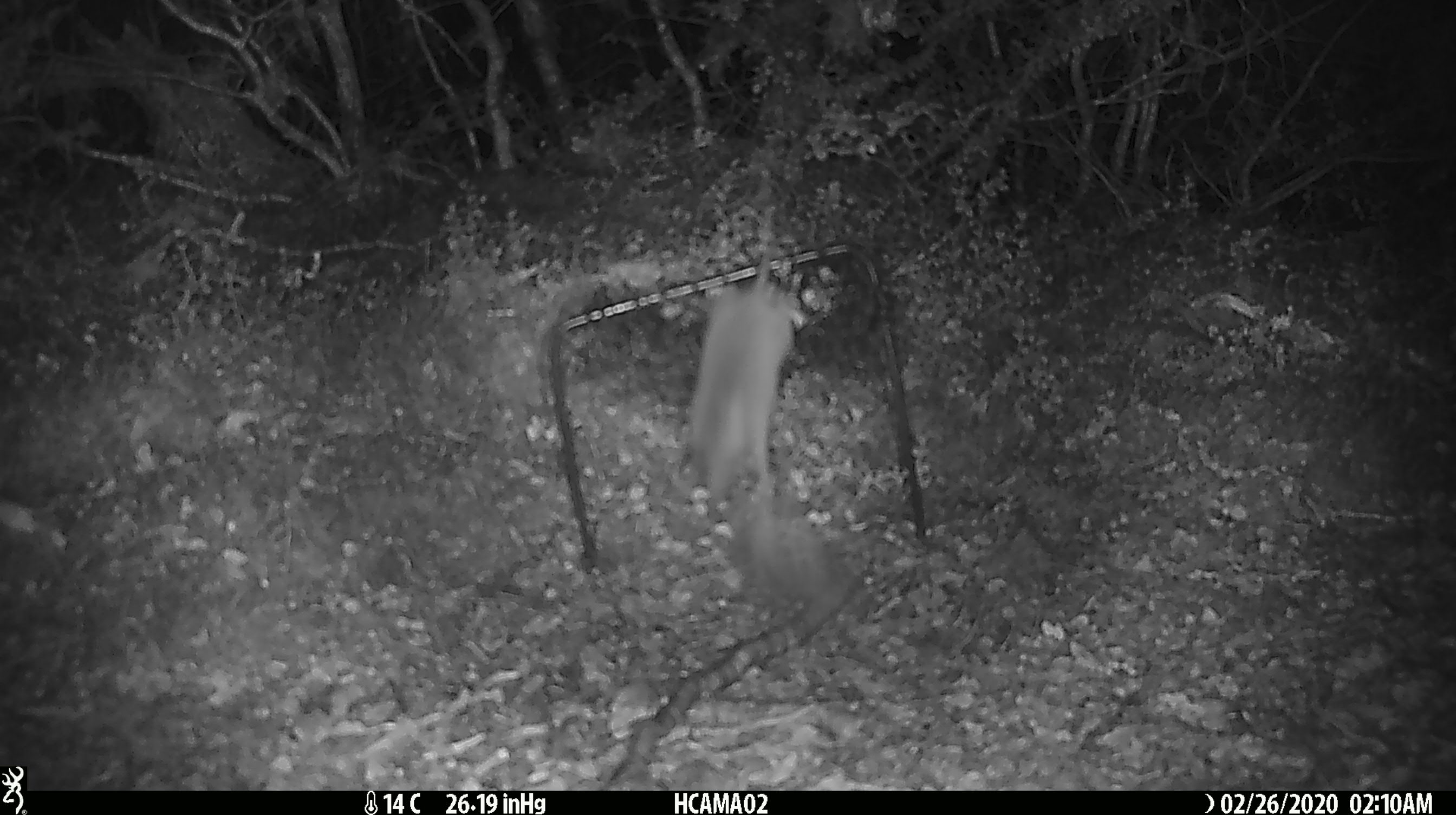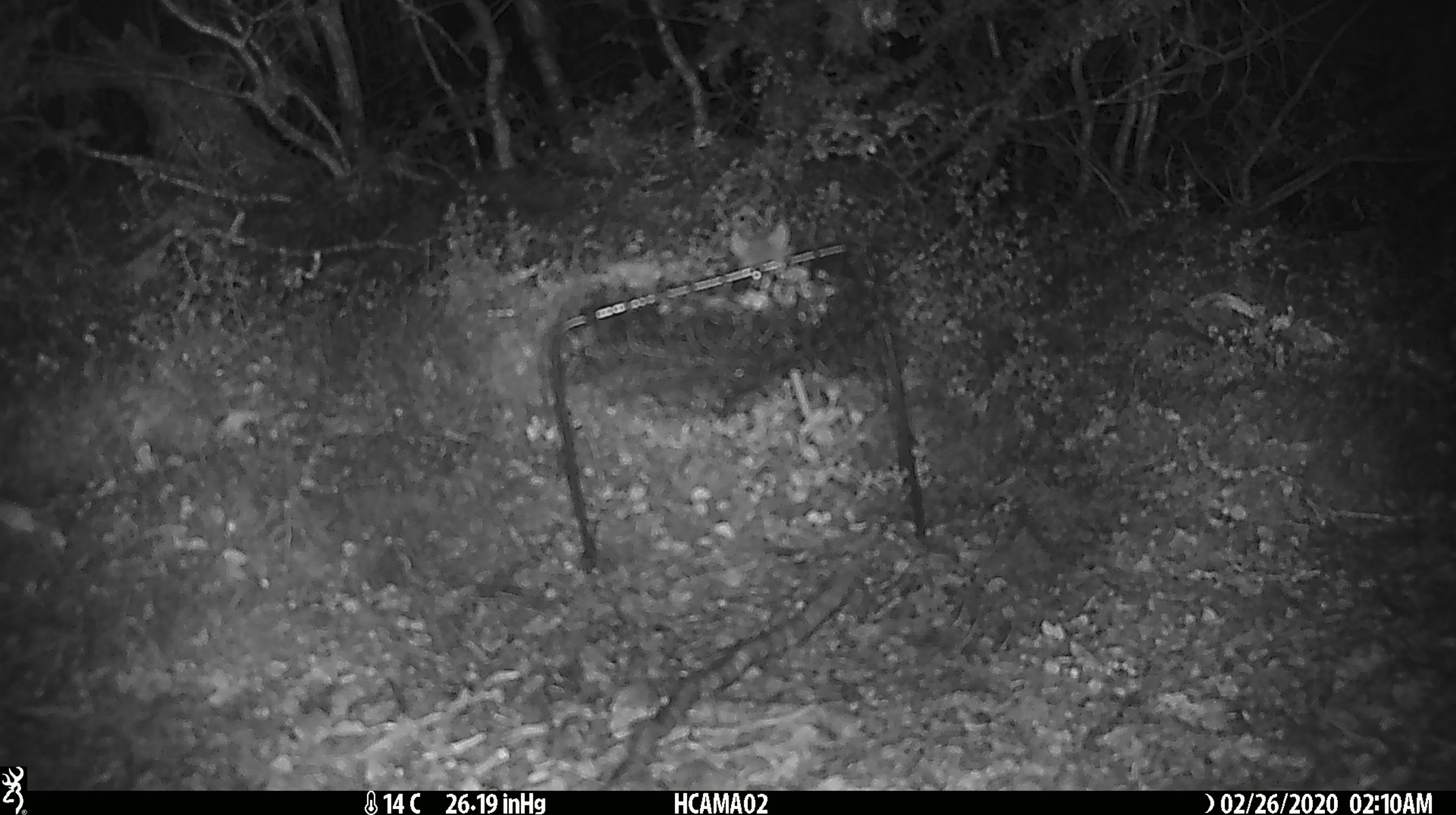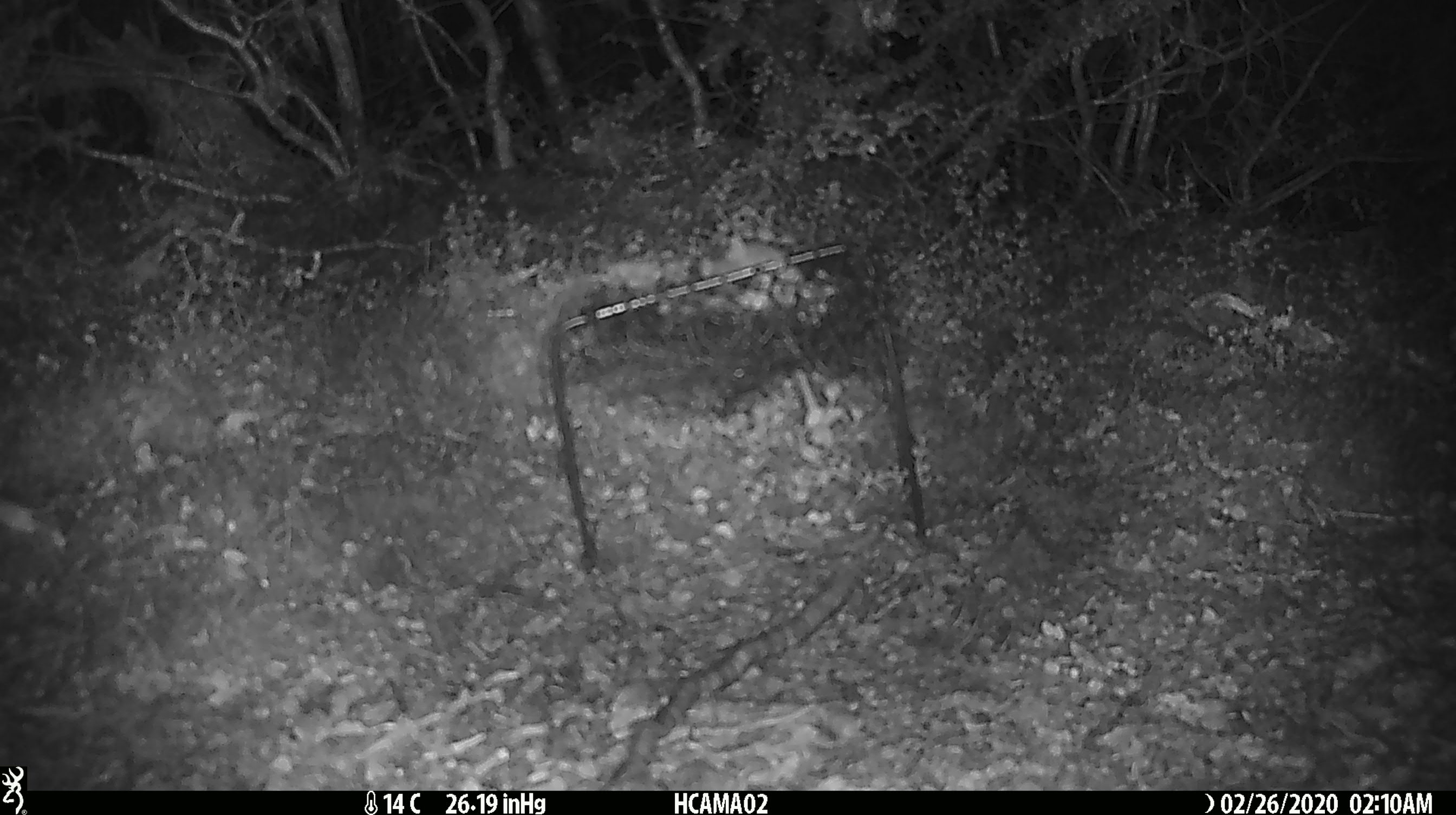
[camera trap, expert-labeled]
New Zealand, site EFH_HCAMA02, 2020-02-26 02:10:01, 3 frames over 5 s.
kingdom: Animalia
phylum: Chordata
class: Mammalia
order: Rodentia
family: Muridae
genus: Mus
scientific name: Mus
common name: mouse